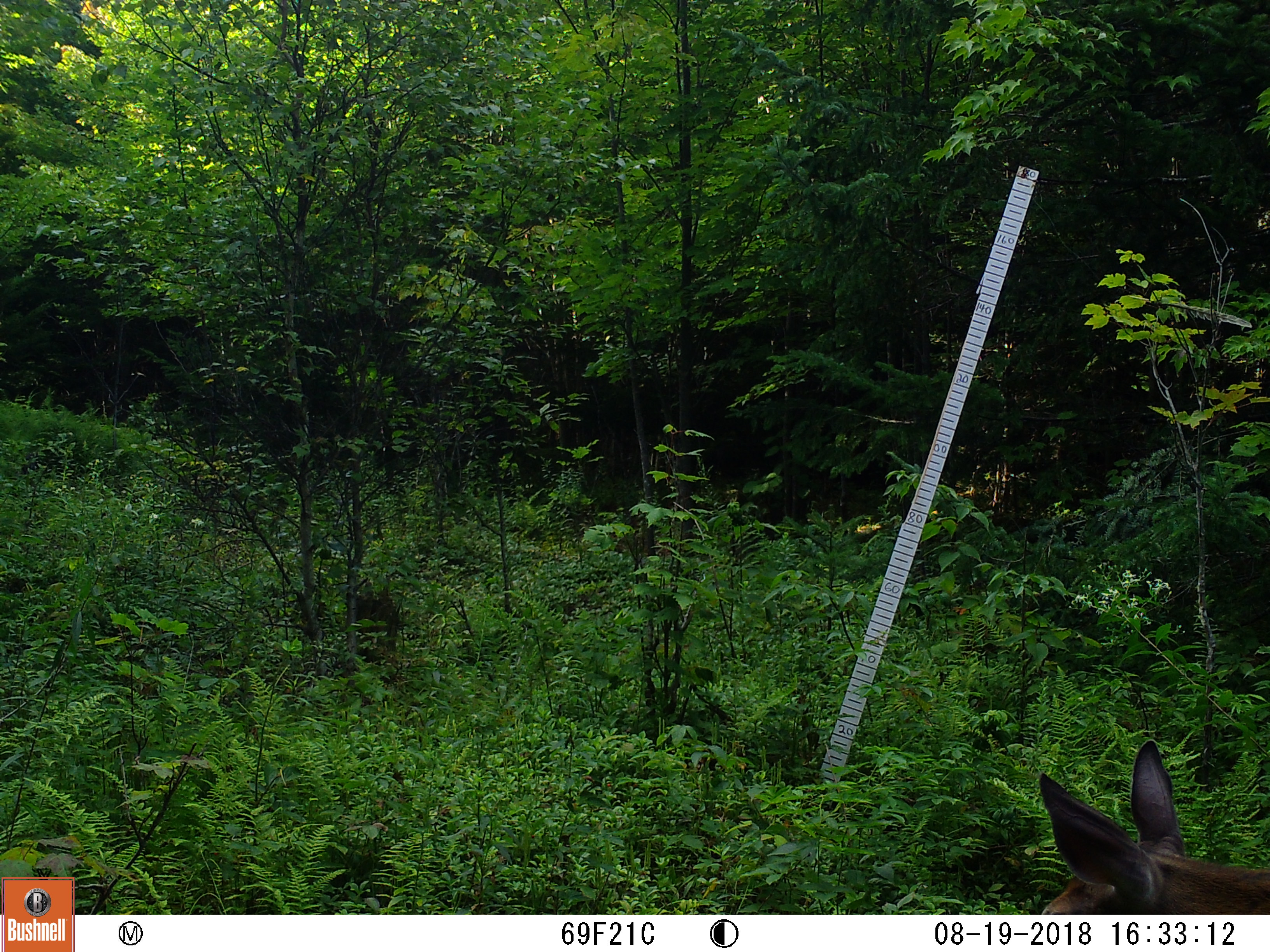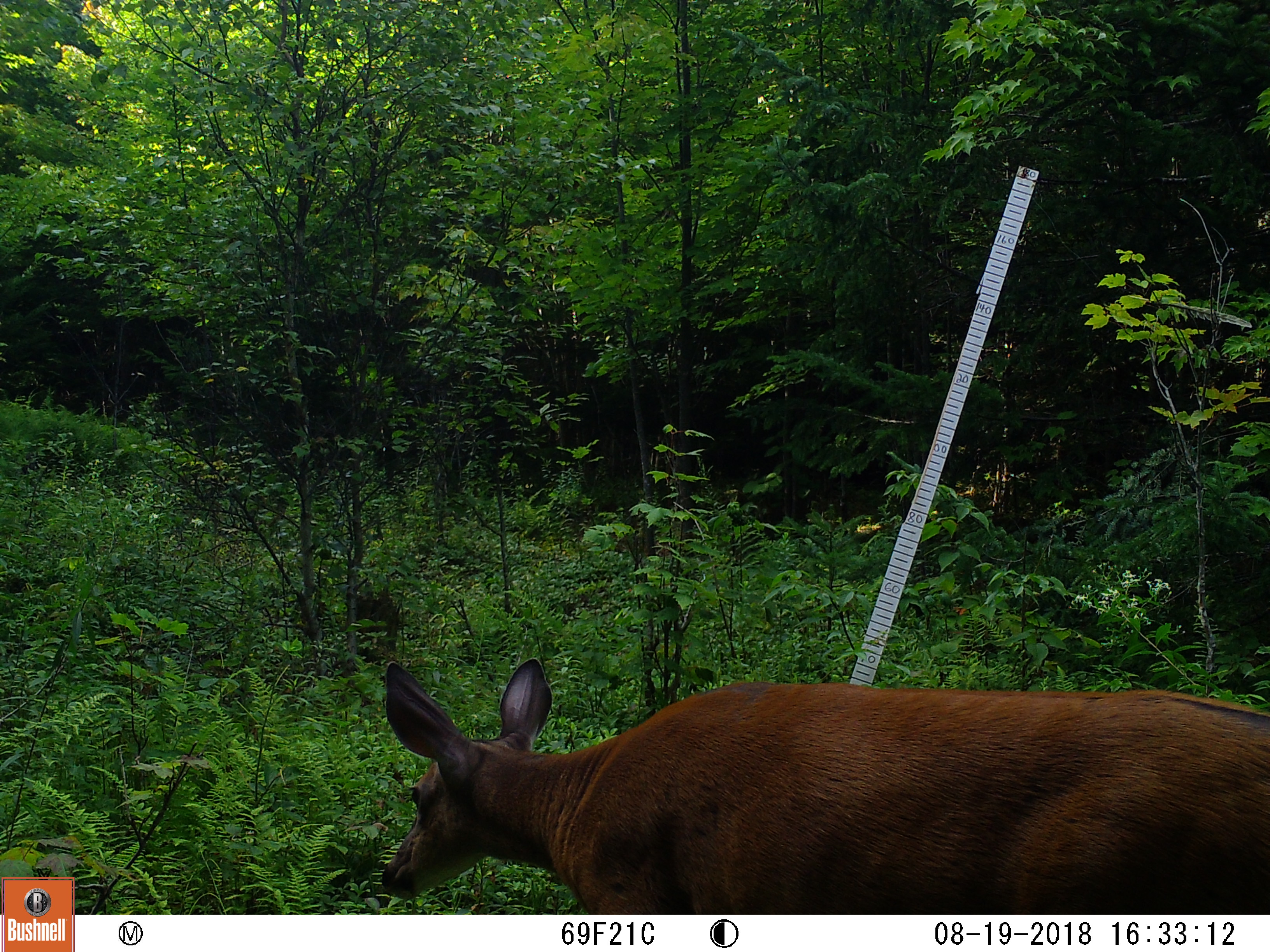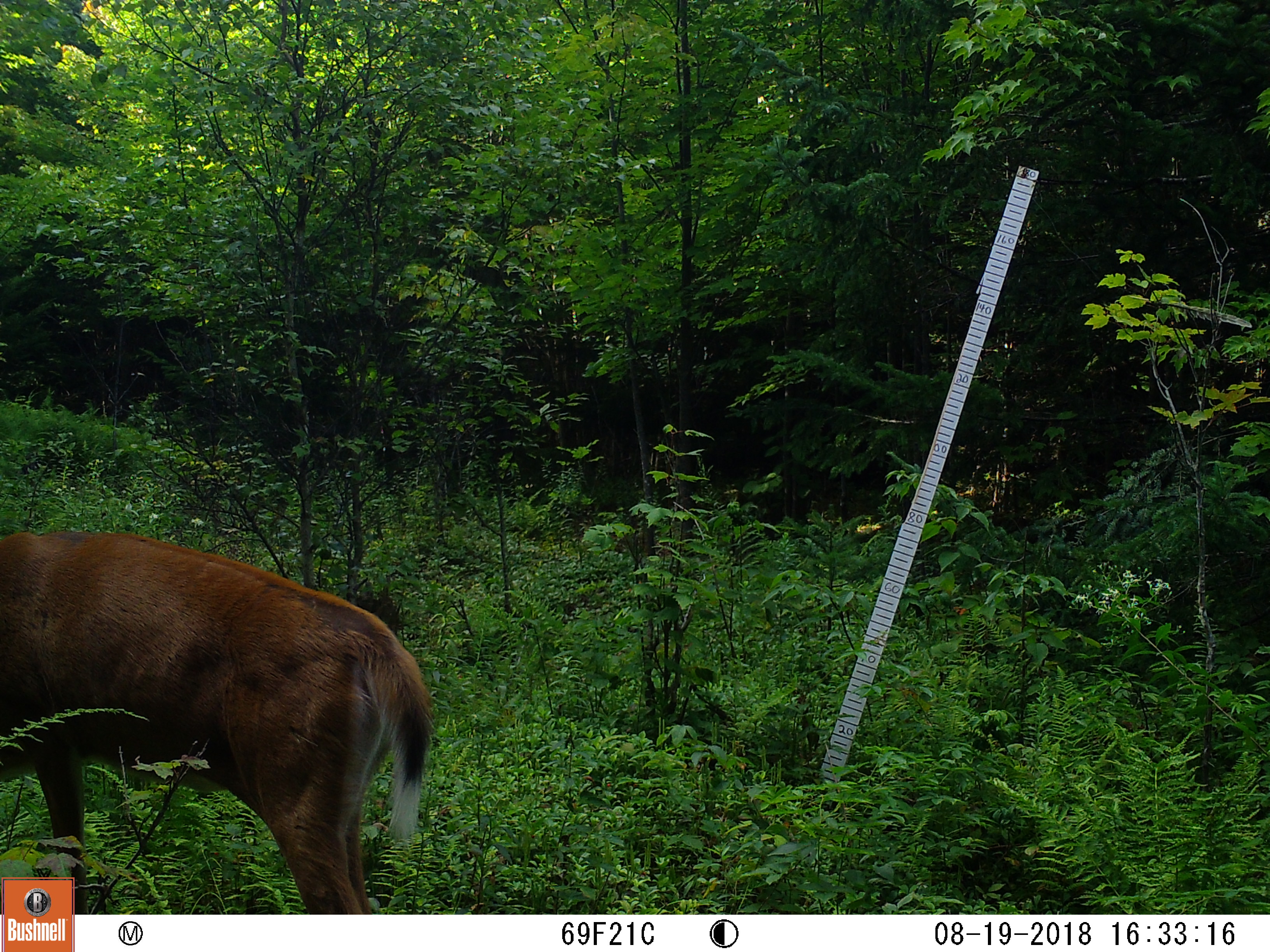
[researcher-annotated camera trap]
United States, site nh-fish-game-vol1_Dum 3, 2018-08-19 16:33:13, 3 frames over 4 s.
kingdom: Animalia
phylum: Chordata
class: Mammalia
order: Artiodactyla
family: Cervidae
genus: Odocoileus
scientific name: Odocoileus virginianus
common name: white-tailed deer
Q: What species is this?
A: White-tailed deer (Odocoileus virginianus).